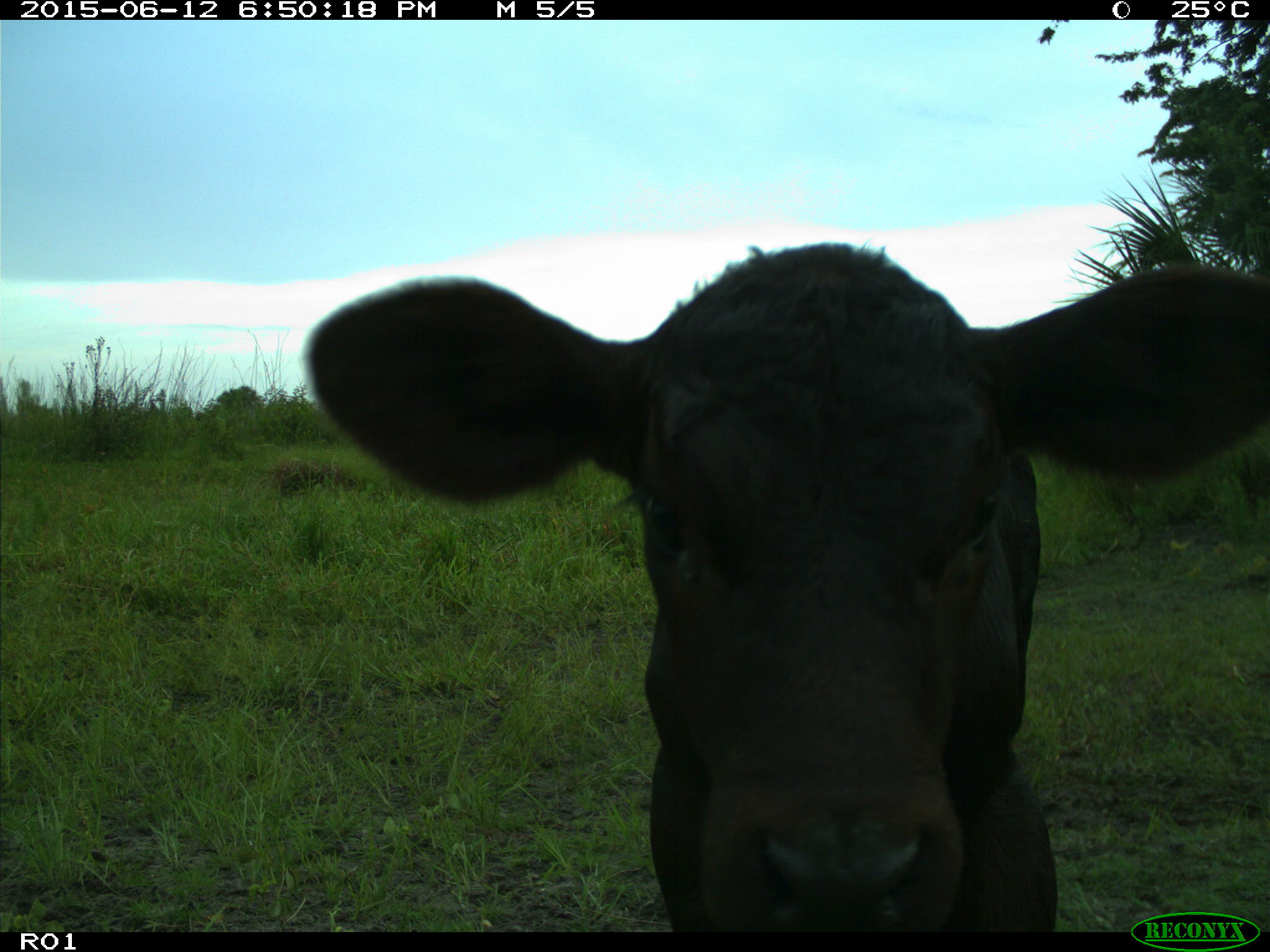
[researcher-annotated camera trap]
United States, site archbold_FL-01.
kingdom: Animalia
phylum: Chordata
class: Mammalia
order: Artiodactyla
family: Bovidae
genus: Bos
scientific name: Bos taurus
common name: domestic cow